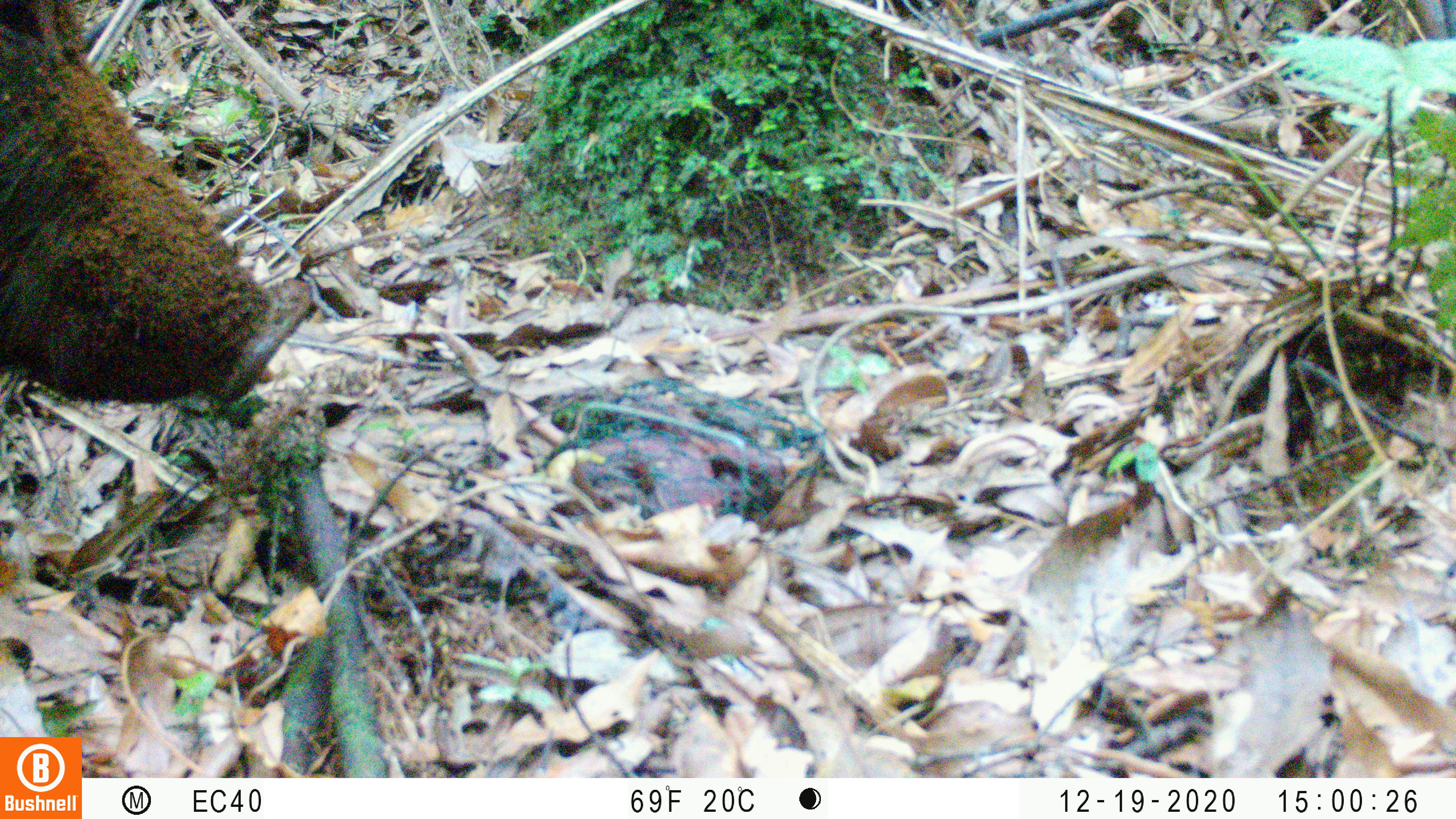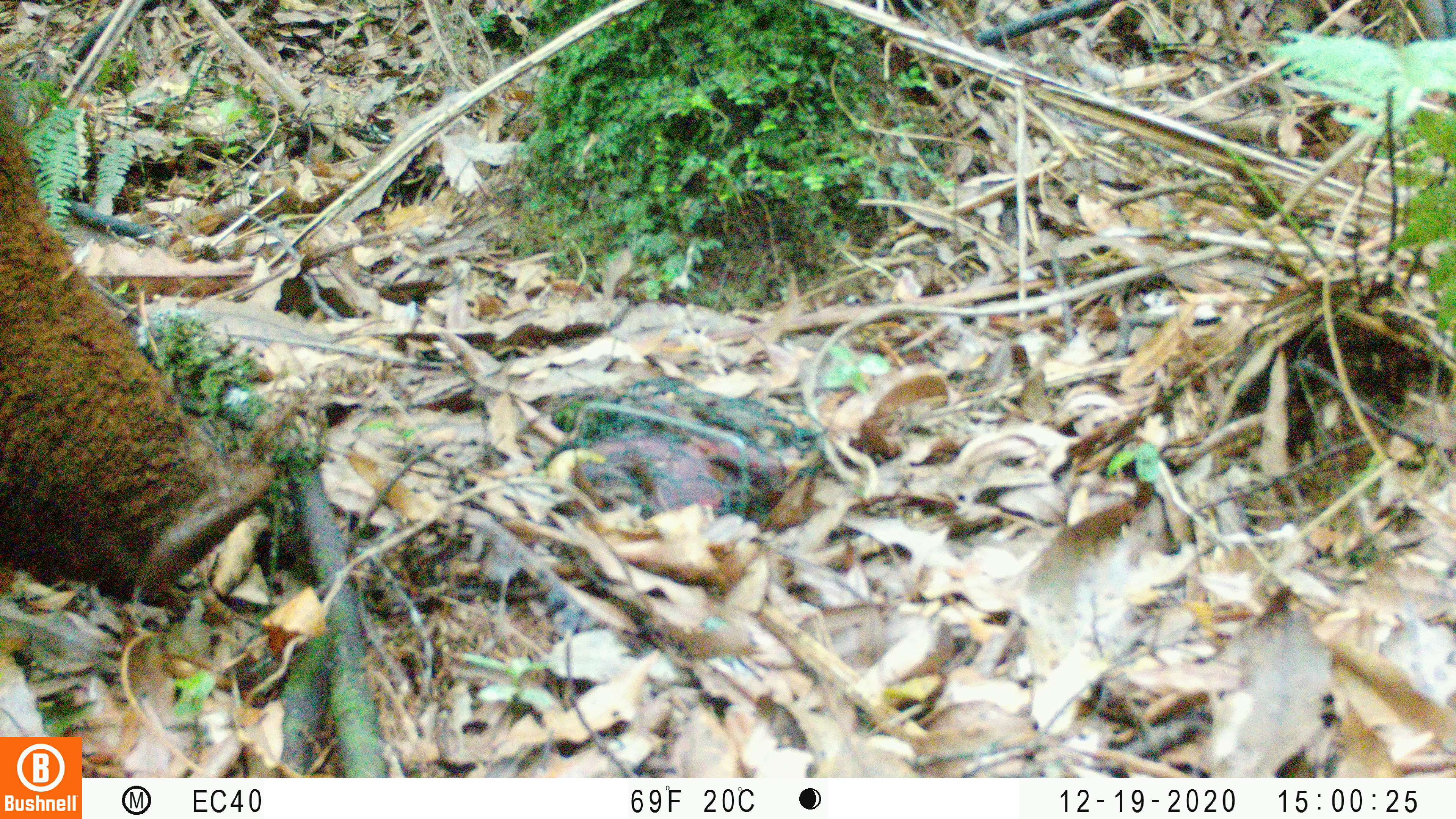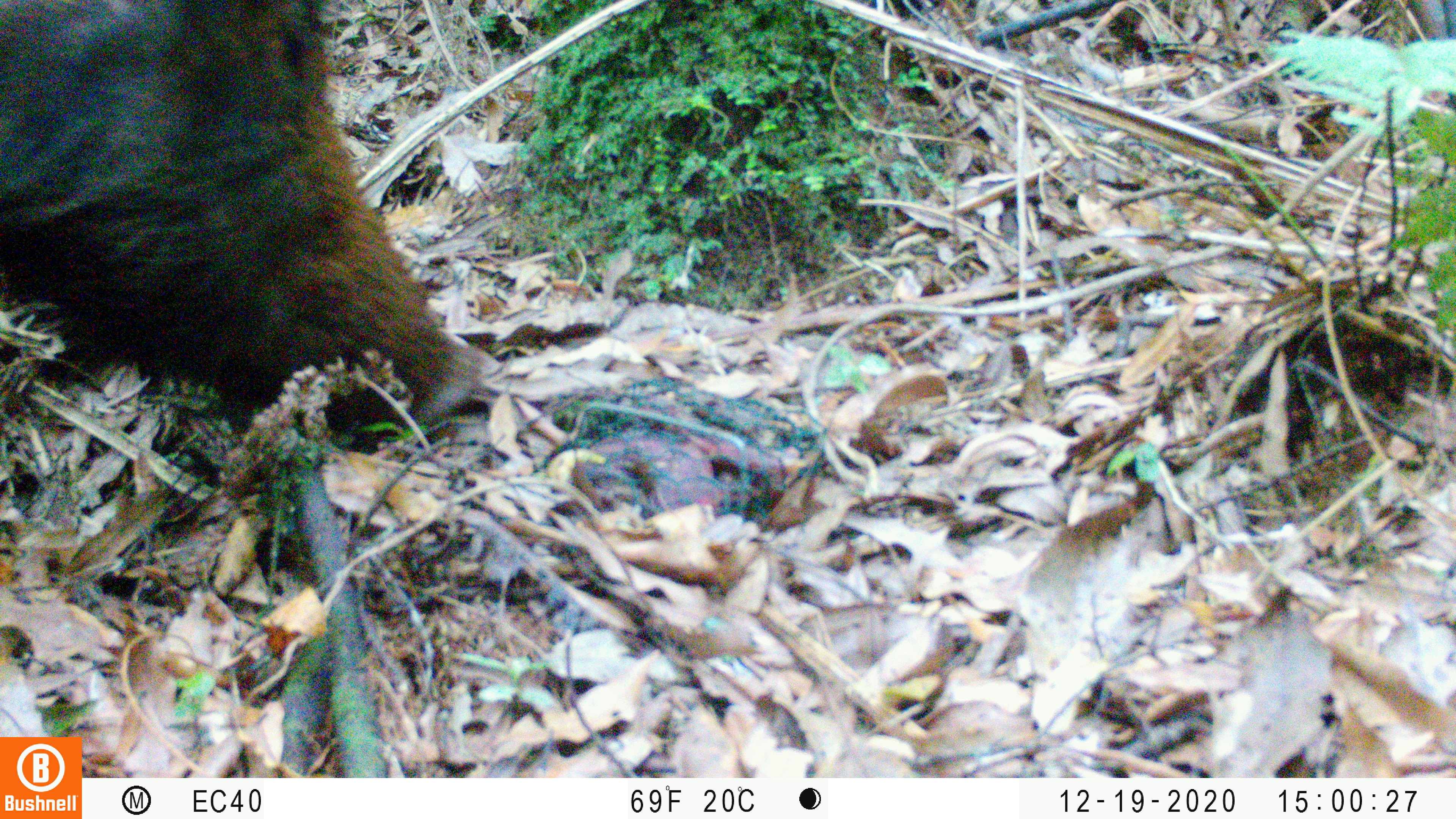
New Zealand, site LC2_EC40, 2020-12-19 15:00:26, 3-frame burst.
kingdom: Animalia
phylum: Chordata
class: Mammalia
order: Artiodactyla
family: Suidae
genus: Sus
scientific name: Sus scrofa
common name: pig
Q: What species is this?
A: Pig (Sus scrofa).